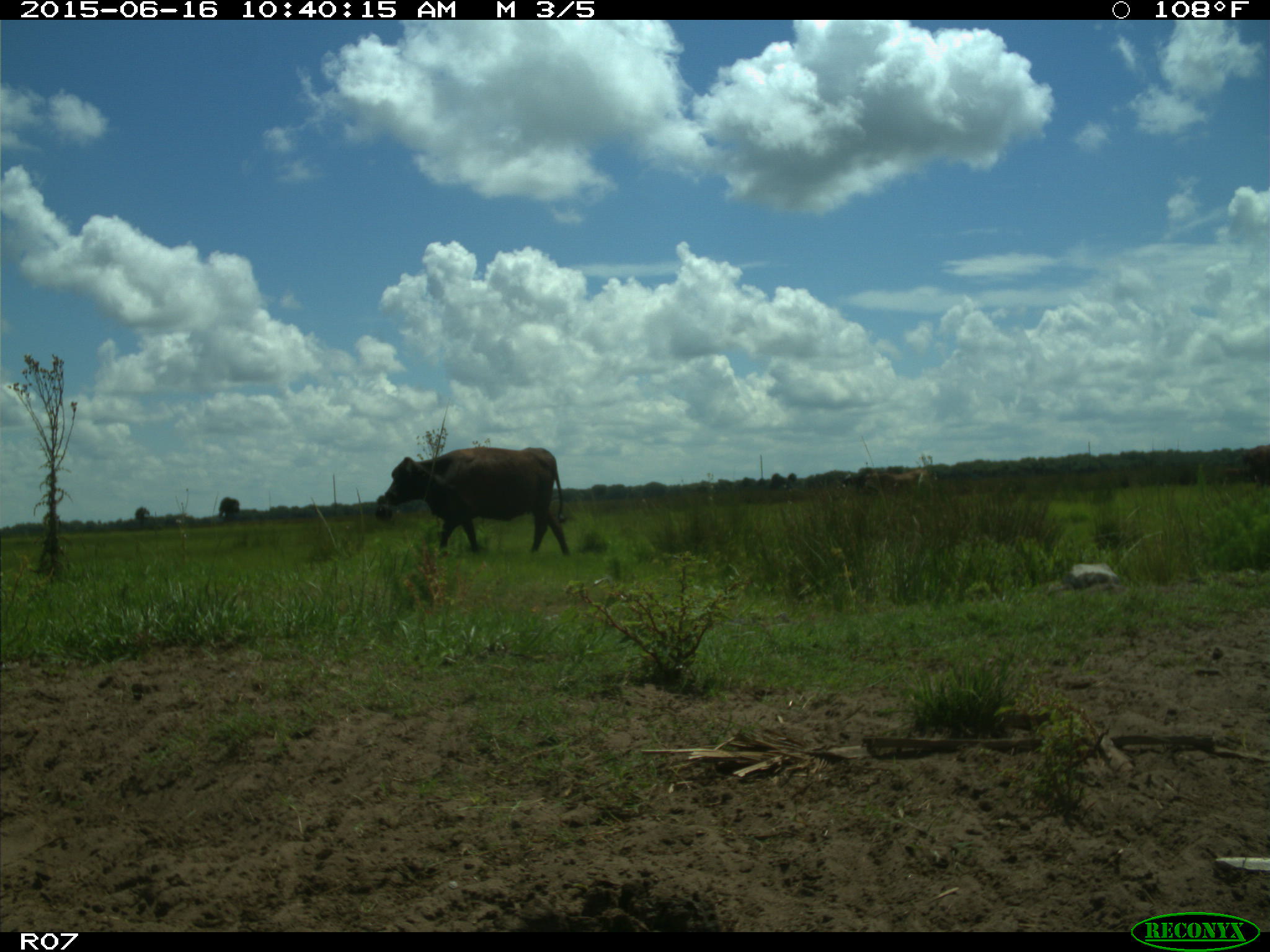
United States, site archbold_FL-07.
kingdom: Animalia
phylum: Chordata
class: Mammalia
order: Artiodactyla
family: Bovidae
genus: Bos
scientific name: Bos taurus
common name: domestic cow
Bos taurus (domestic cow).